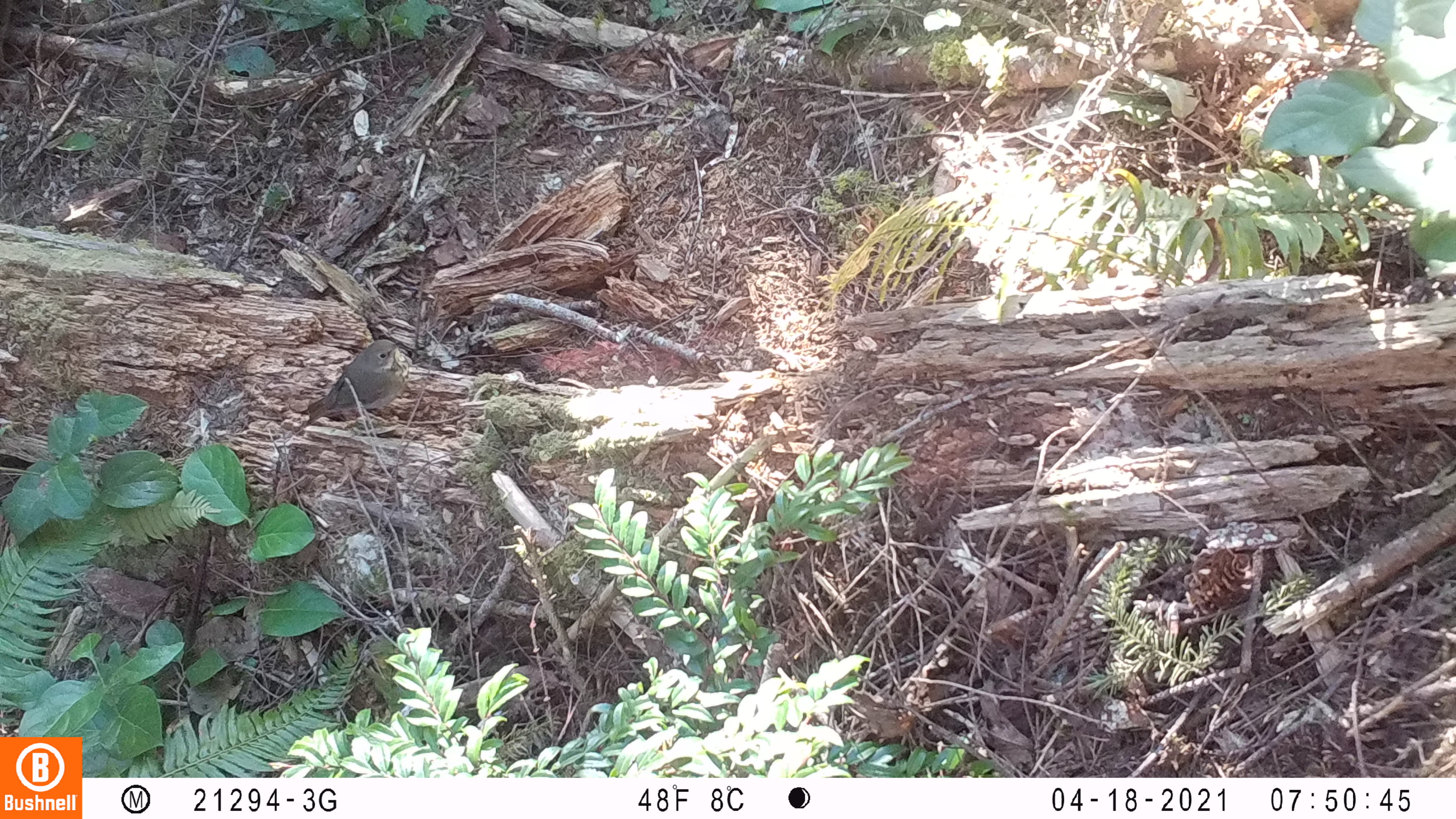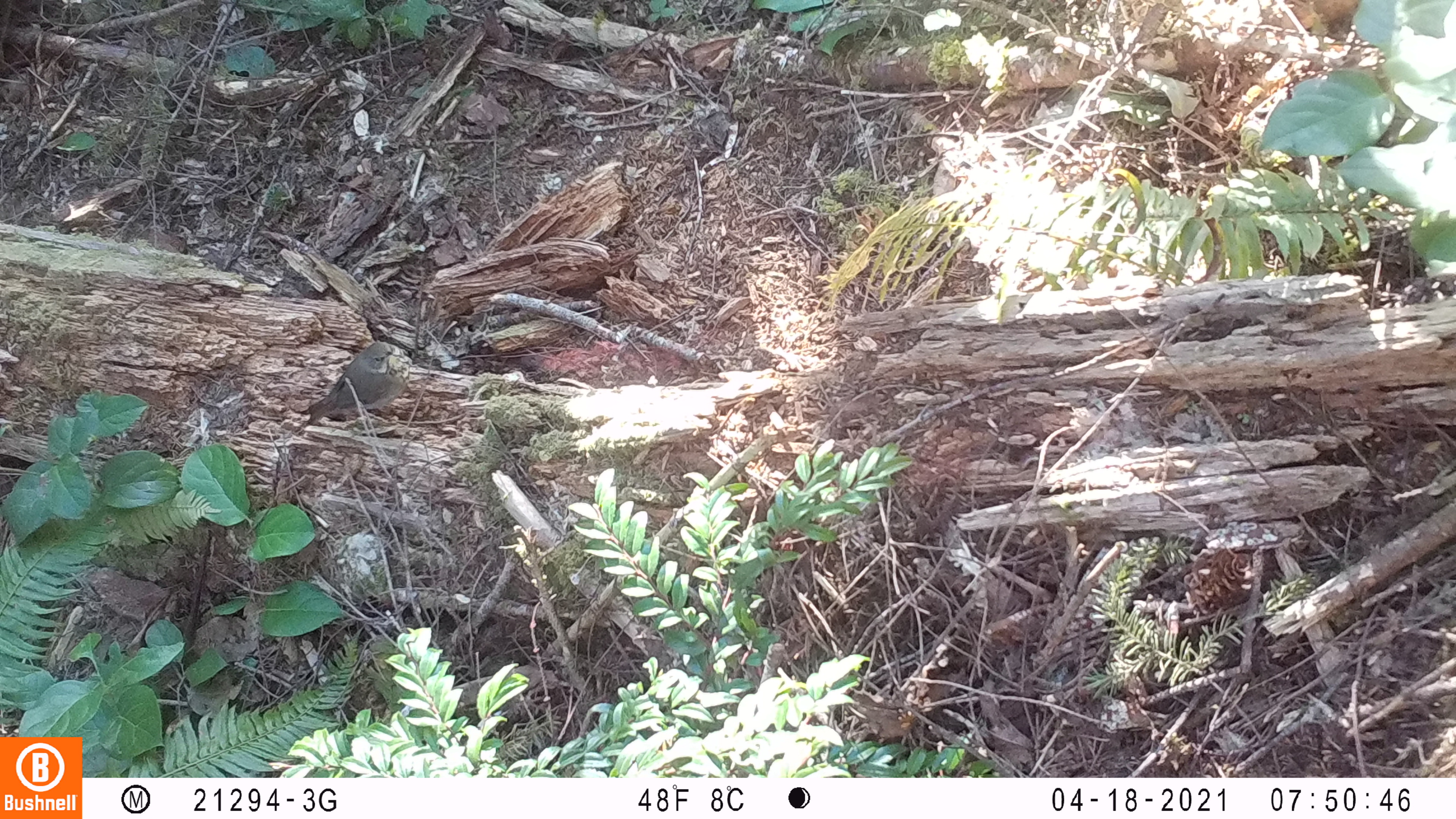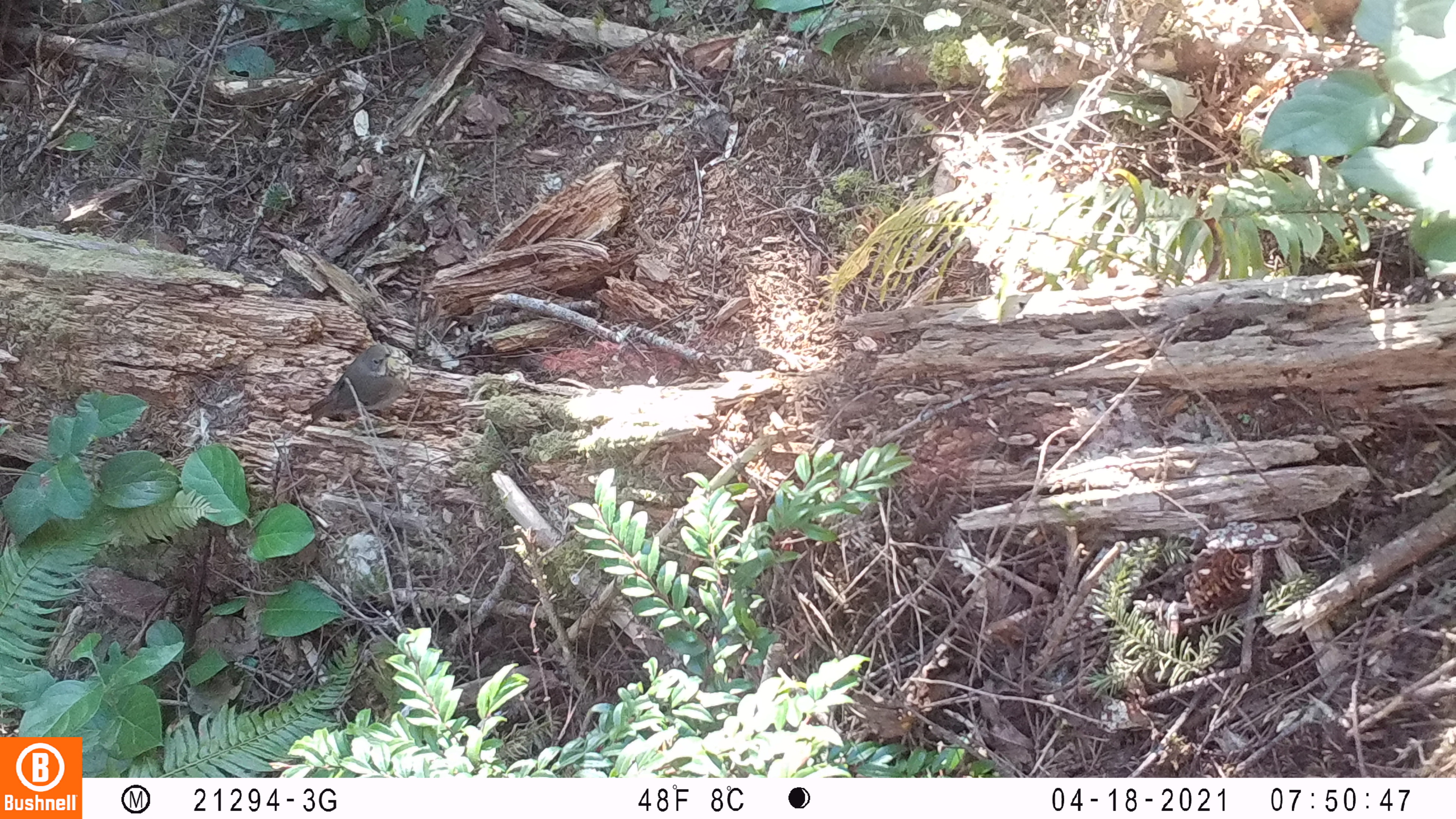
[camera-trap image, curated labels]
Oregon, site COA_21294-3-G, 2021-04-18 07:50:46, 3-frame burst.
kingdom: Animalia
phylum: Chordata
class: Aves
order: Passeriformes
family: Turdidae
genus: Catharus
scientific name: Catharus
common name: brown thrushes and nightingale-thrushes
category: catharus species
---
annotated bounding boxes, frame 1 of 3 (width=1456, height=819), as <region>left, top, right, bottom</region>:
catharus species: <region>304, 330, 418, 427</region>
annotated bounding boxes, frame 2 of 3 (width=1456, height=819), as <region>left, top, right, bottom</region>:
catharus species: <region>296, 337, 415, 433</region>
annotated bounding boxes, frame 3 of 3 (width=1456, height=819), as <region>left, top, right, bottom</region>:
catharus species: <region>300, 338, 421, 430</region>